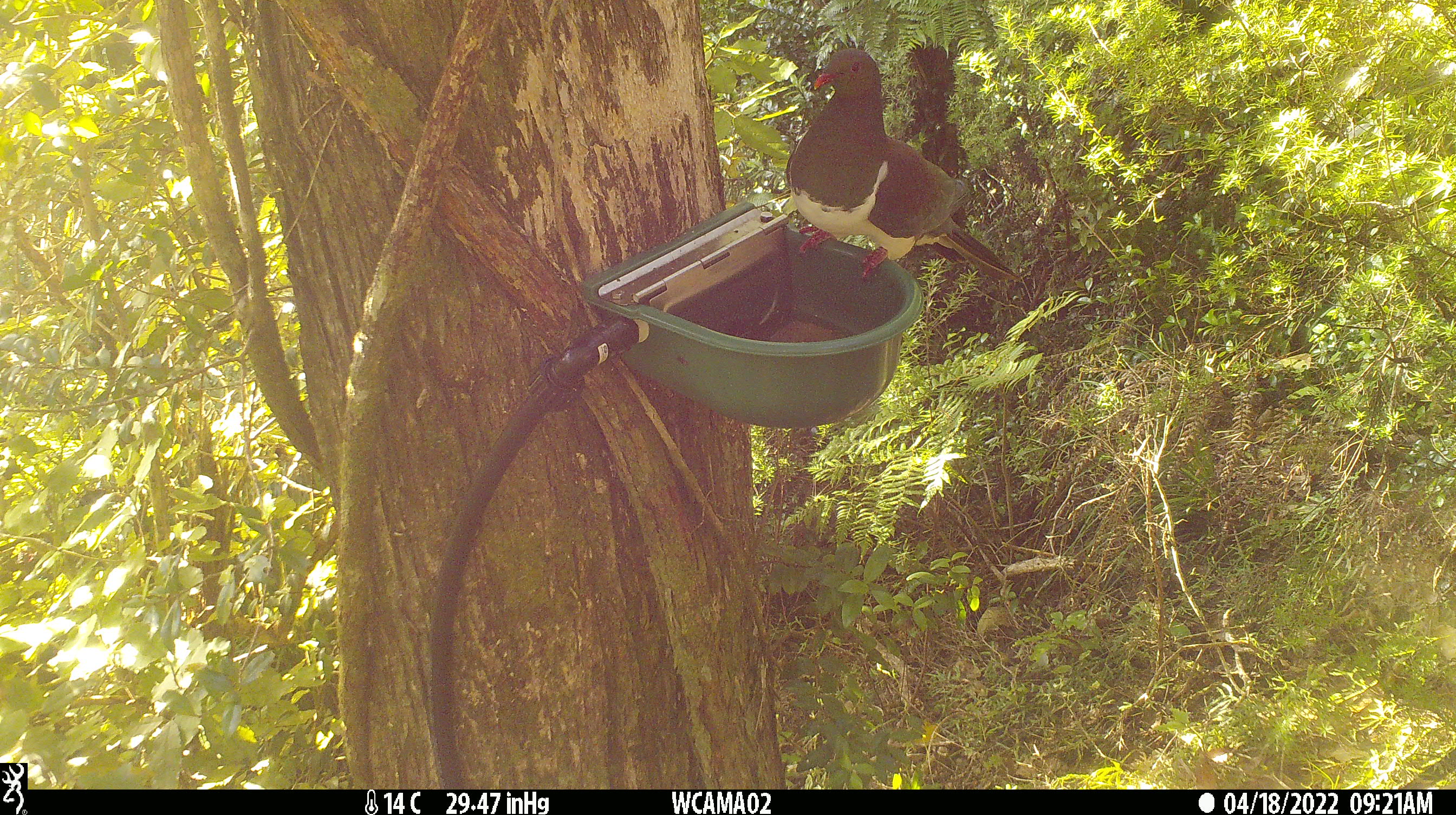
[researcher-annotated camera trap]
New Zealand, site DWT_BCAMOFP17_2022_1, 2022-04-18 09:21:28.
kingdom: Animalia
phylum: Chordata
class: Aves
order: Columbiformes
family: Columbidae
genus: Hemiphaga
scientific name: Hemiphaga novaeseelandiae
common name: new zealand pigeon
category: kereru